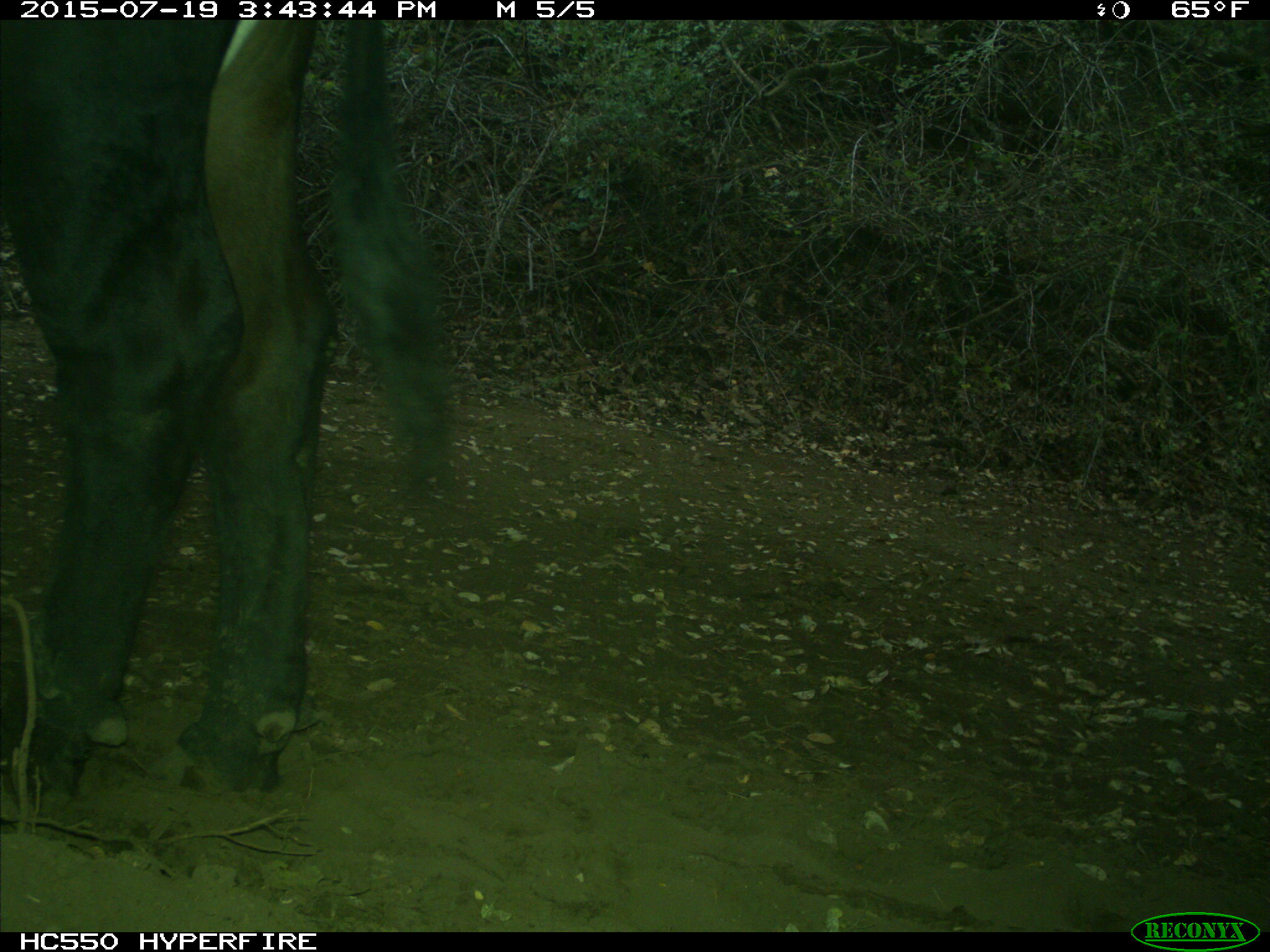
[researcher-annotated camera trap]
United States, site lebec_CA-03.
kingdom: Animalia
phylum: Chordata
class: Mammalia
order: Artiodactyla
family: Bovidae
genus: Bos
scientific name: Bos taurus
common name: domestic cow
Bos taurus (domestic cow).